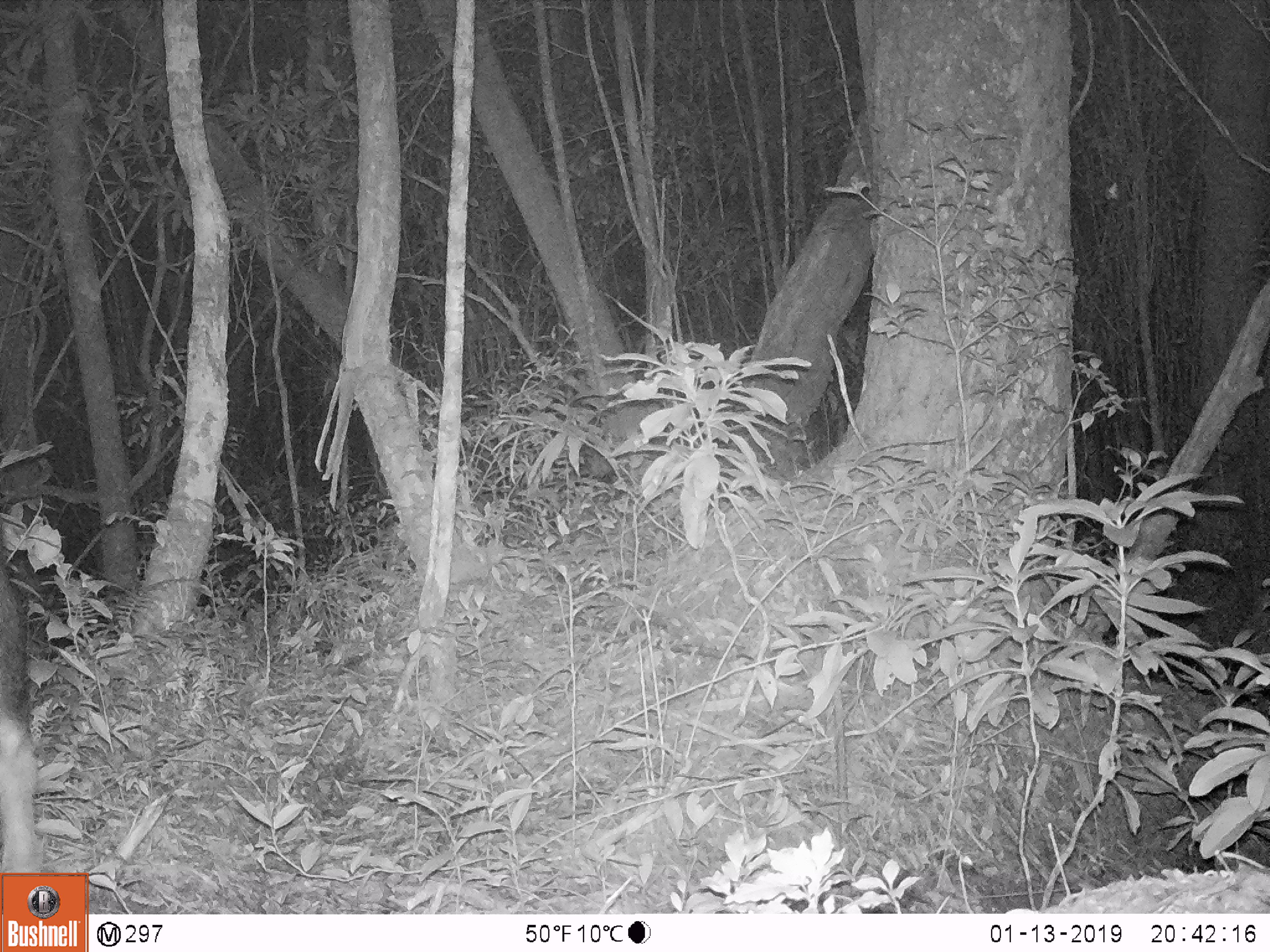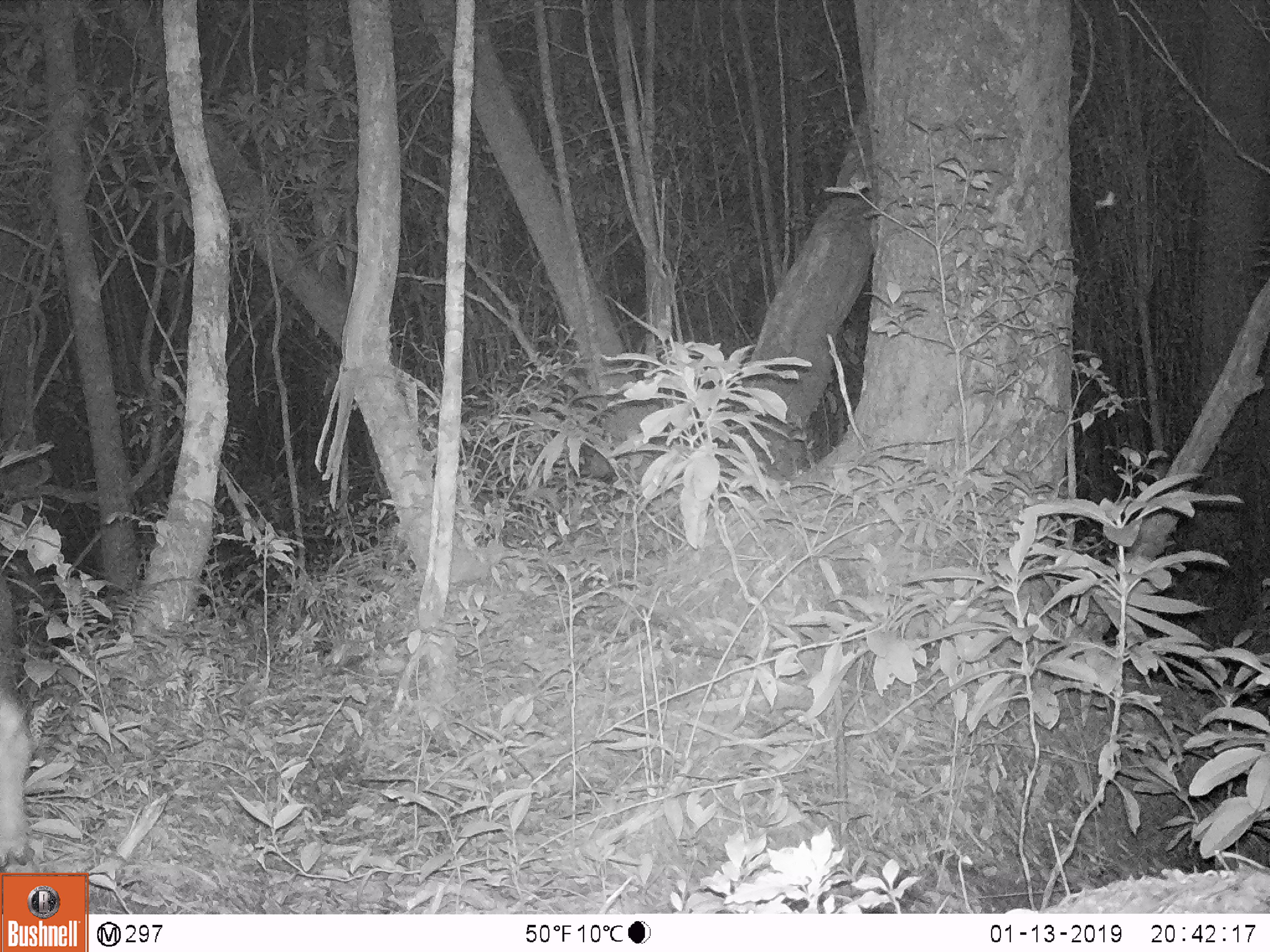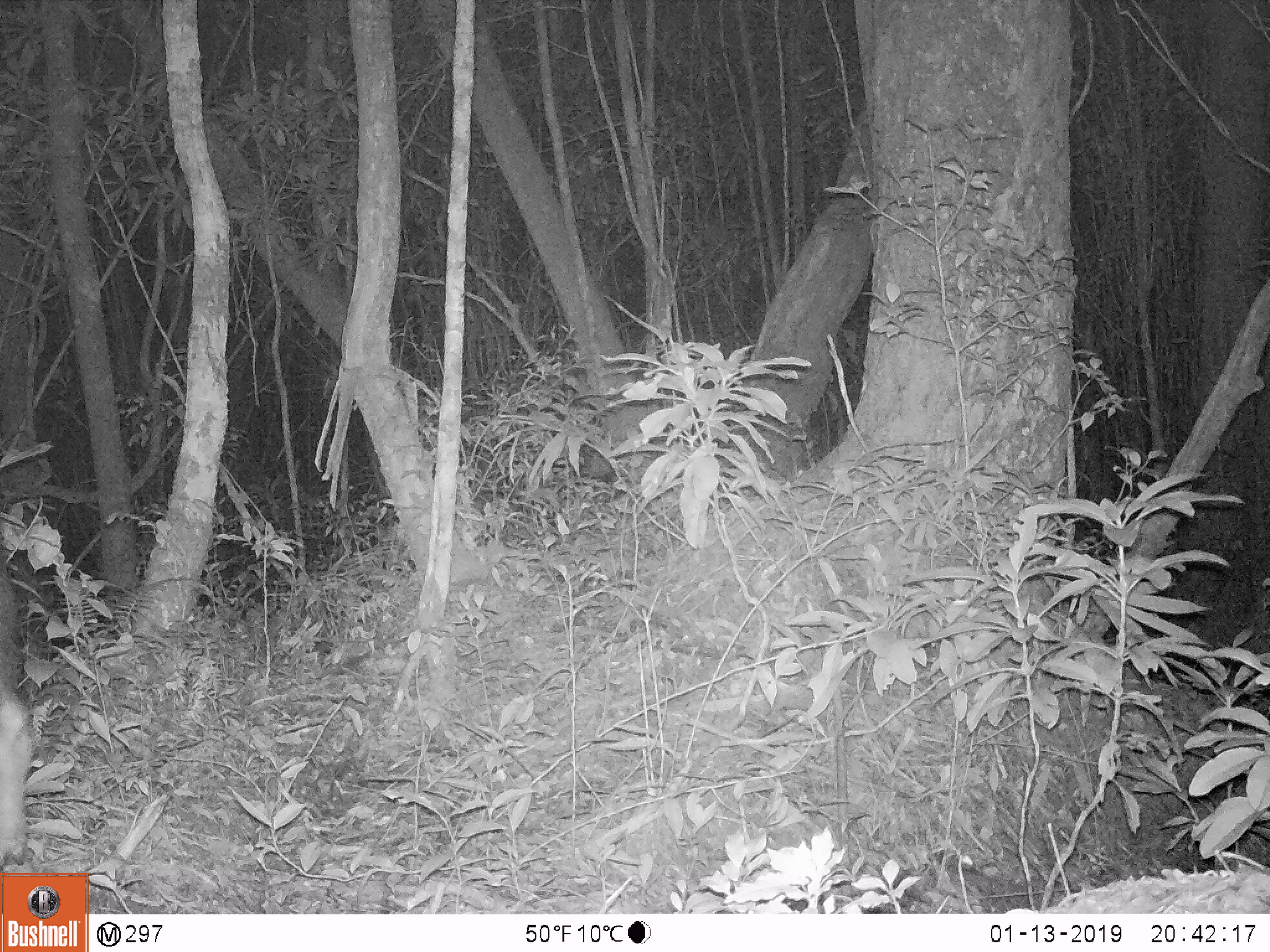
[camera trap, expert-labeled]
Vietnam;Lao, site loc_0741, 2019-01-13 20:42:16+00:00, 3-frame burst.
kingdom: Animalia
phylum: Chordata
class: Mammalia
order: Artiodactyla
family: Bovidae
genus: Capricornis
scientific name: Capricornis sumatraensis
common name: chinese serow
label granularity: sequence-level